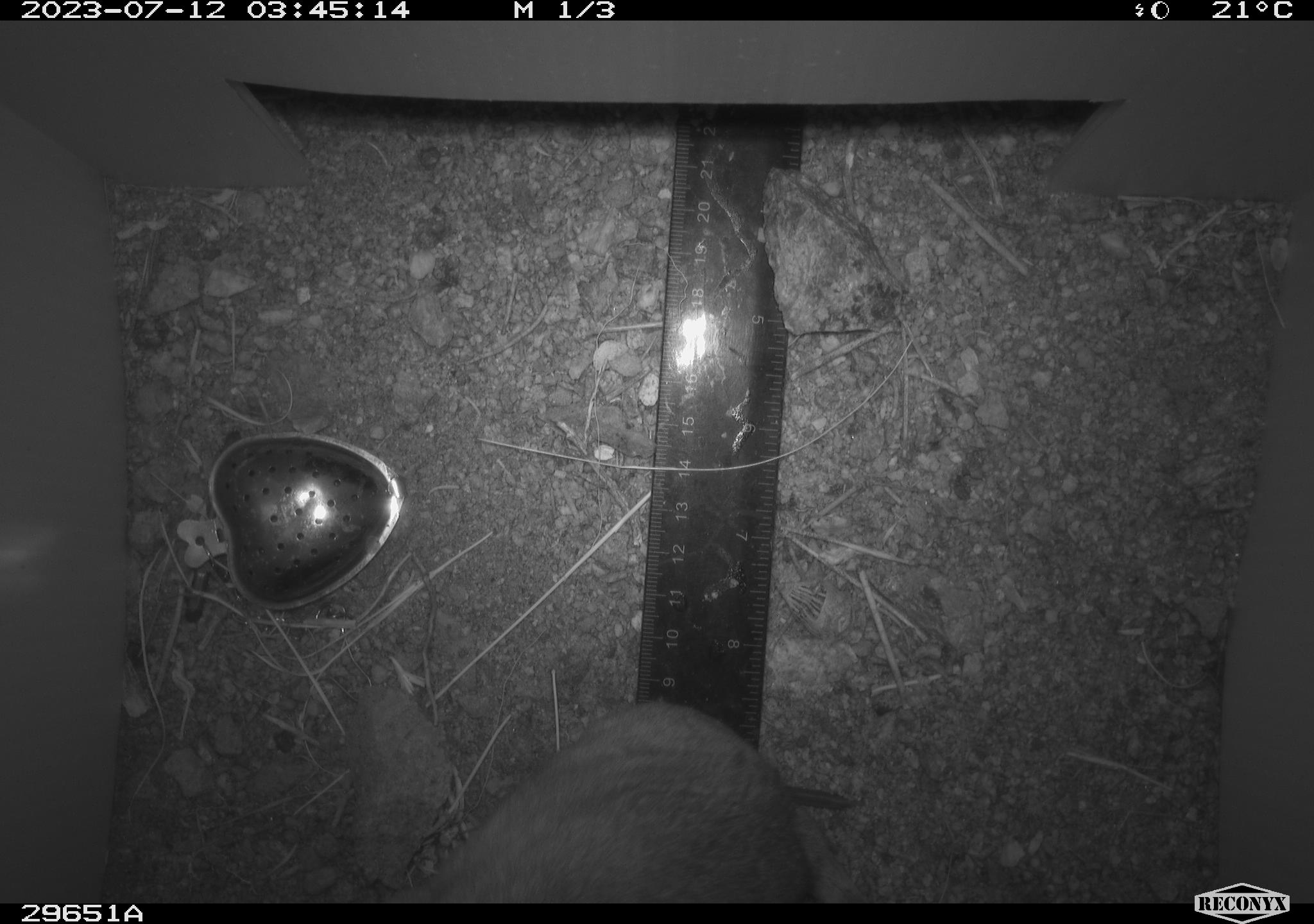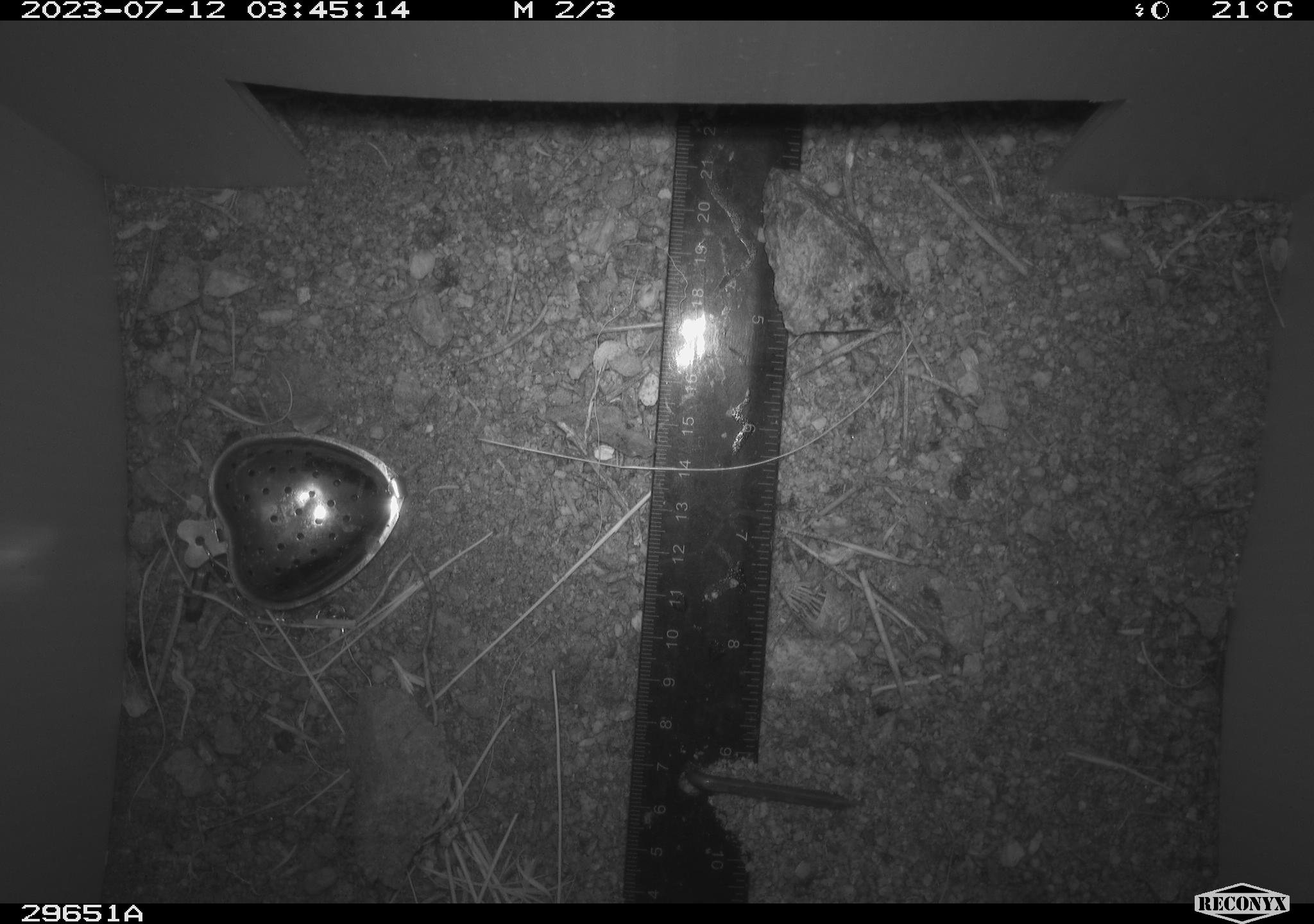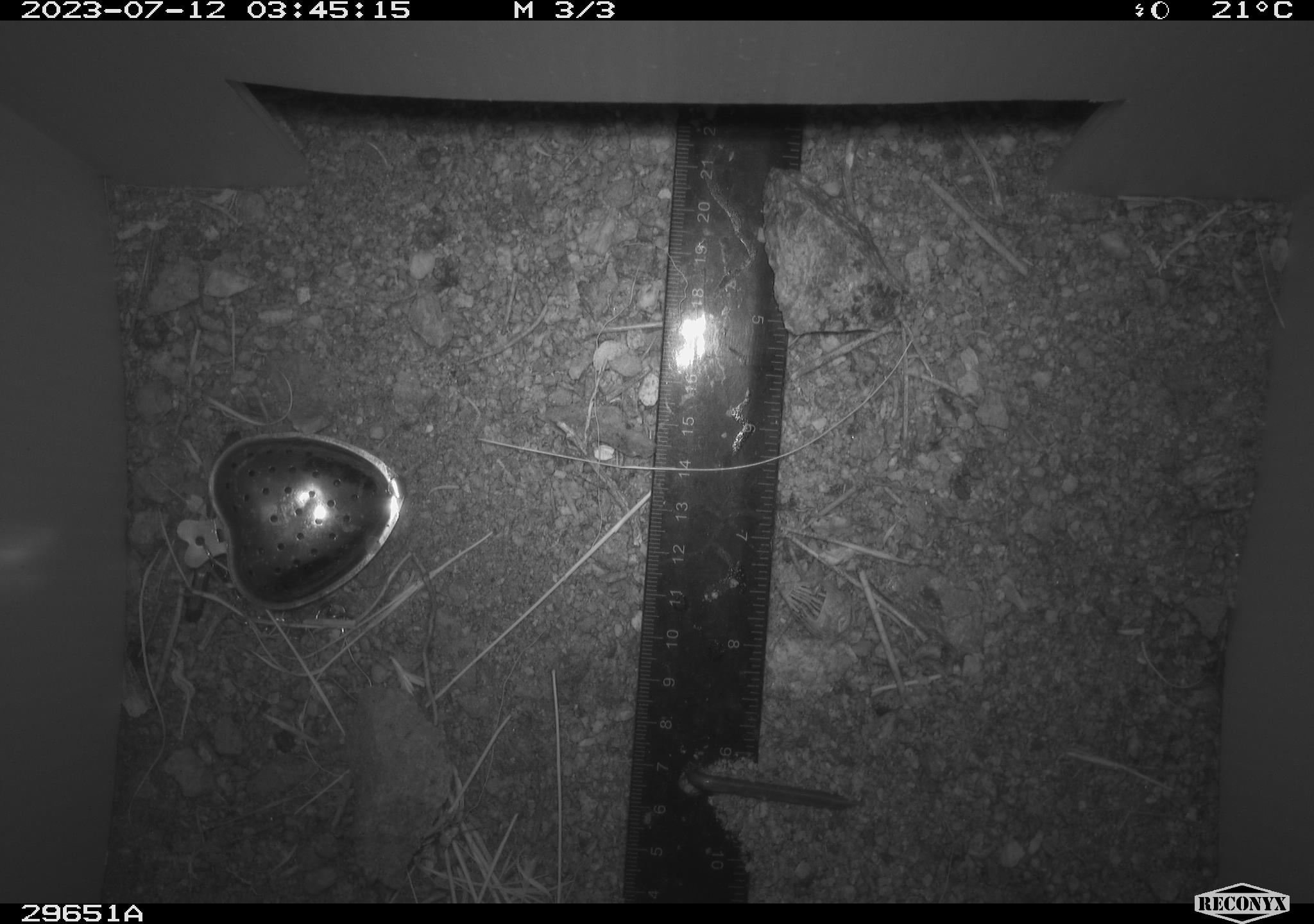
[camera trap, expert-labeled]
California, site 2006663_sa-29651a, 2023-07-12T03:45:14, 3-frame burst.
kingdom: Animalia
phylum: Chordata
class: Mammalia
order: Rodentia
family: Cricetidae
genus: Neotoma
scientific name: Neotoma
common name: pack rat or woodrat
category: neotoma species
Neotoma species (pack rat or woodrat) (Neotoma).